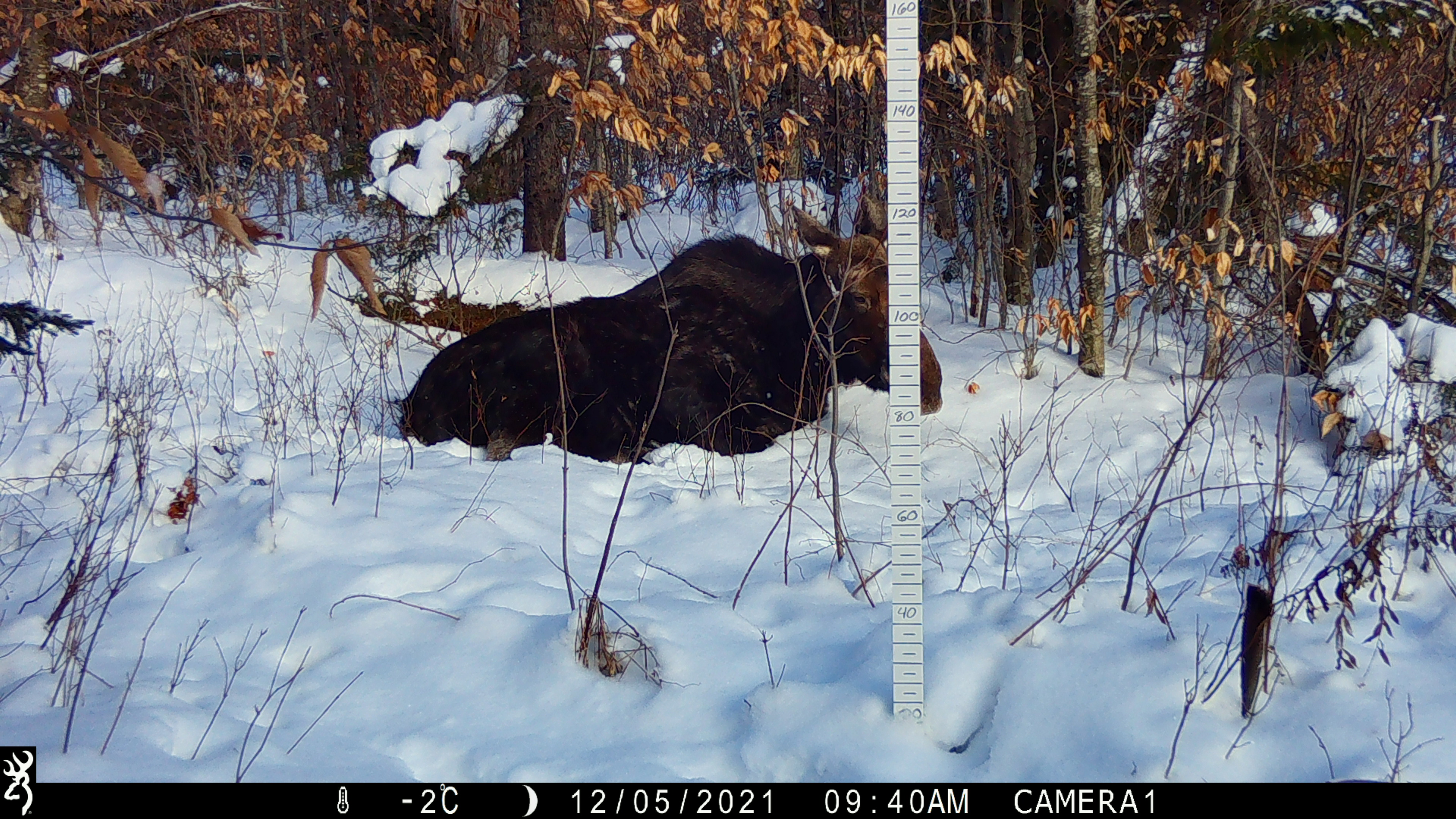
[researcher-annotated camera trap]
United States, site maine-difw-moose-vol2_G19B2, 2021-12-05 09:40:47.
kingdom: Animalia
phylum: Chordata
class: Mammalia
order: Artiodactyla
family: Cervidae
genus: Alces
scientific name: Alces alces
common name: moose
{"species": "moose (Alces alces)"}